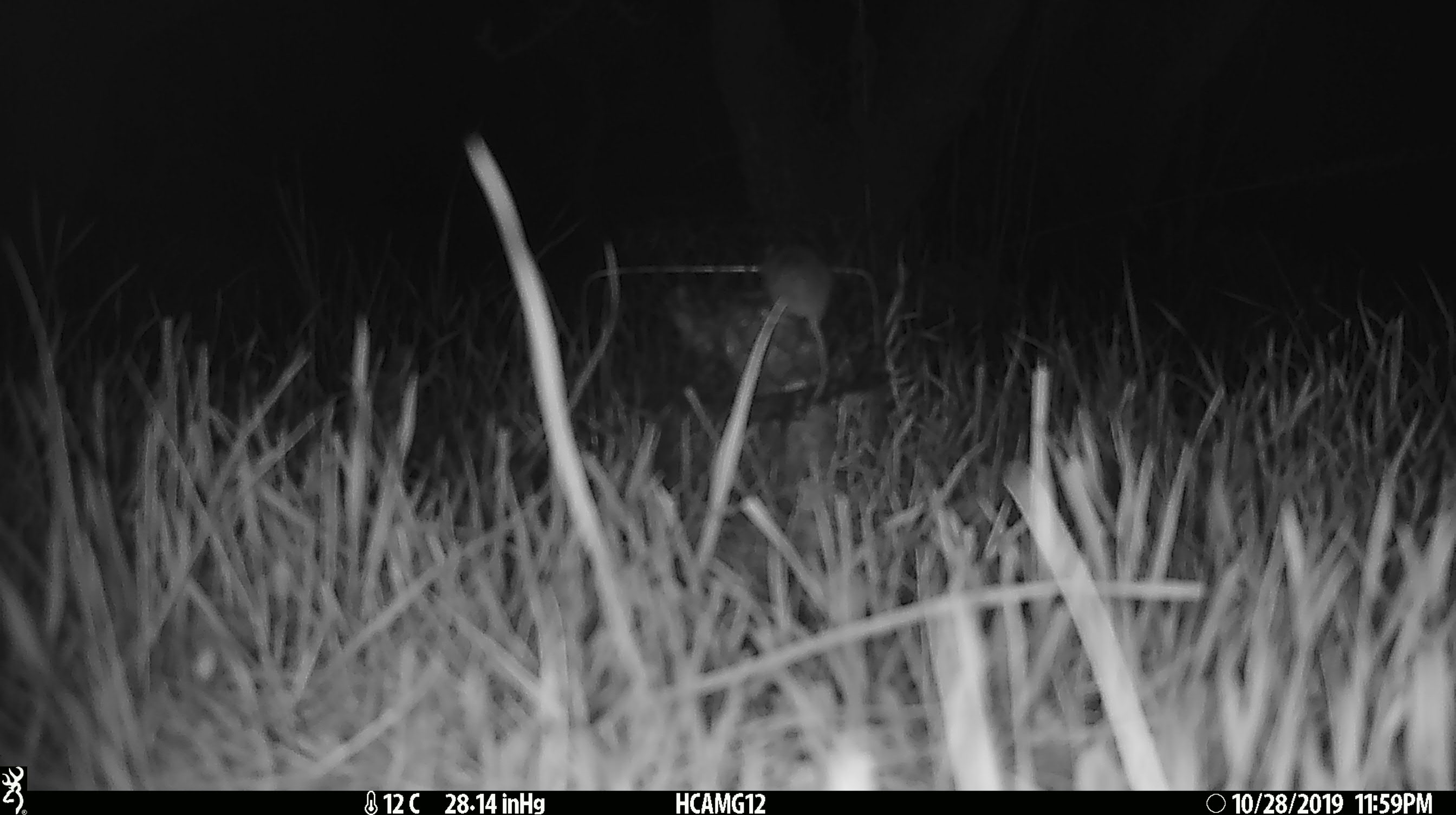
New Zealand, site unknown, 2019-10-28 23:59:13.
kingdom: Animalia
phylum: Chordata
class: Mammalia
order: Rodentia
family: Muridae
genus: Mus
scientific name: Mus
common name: mouse